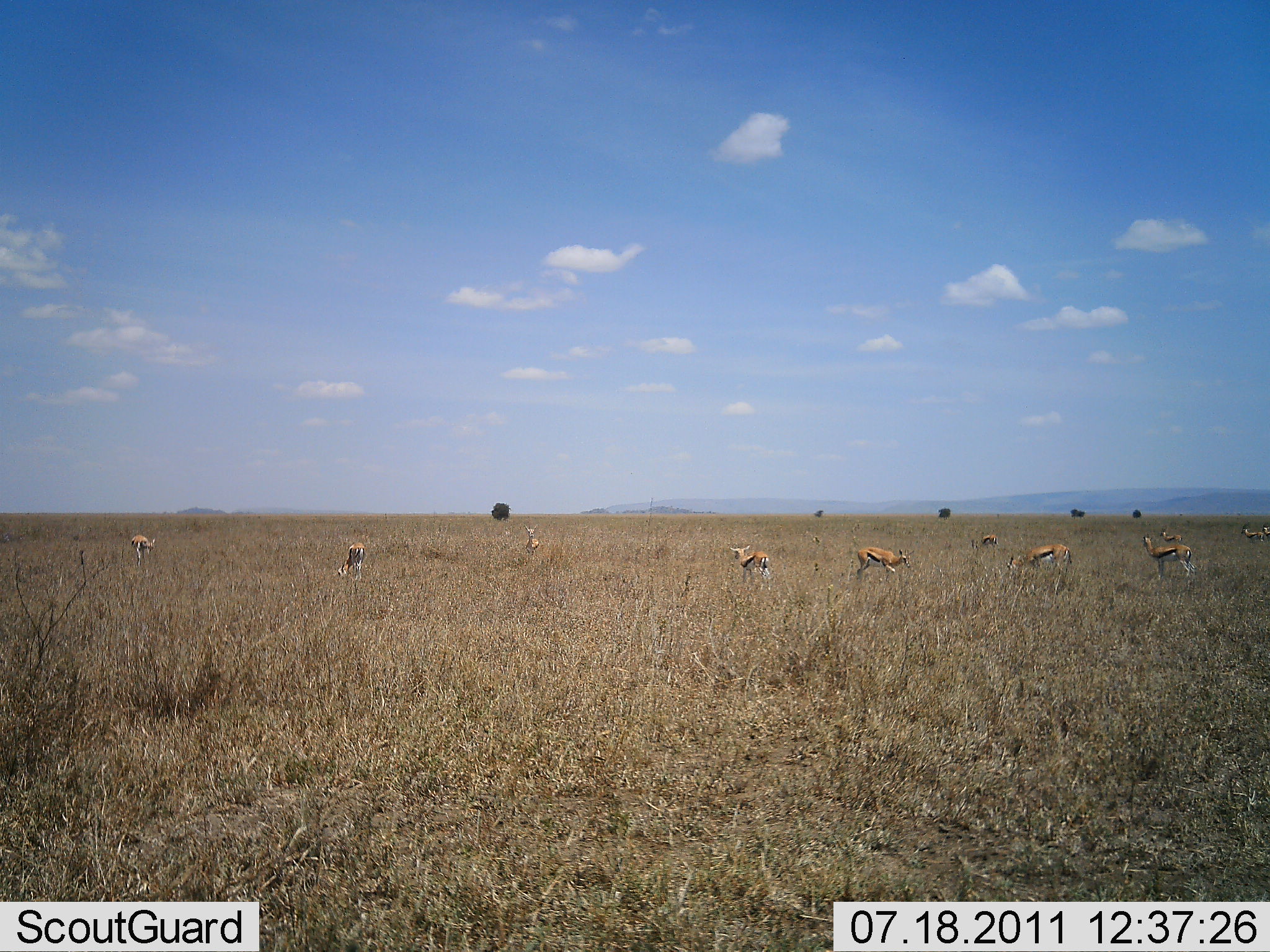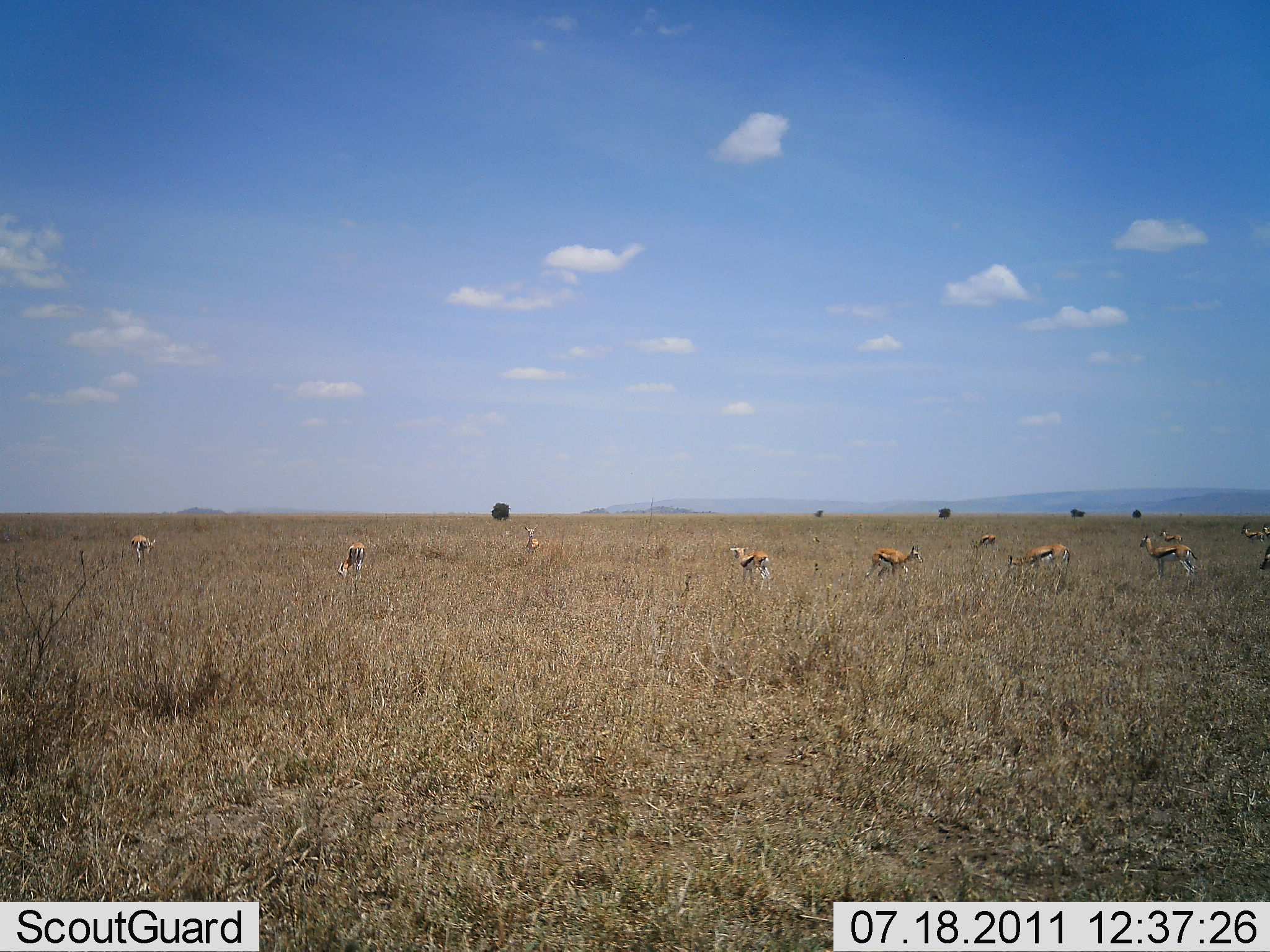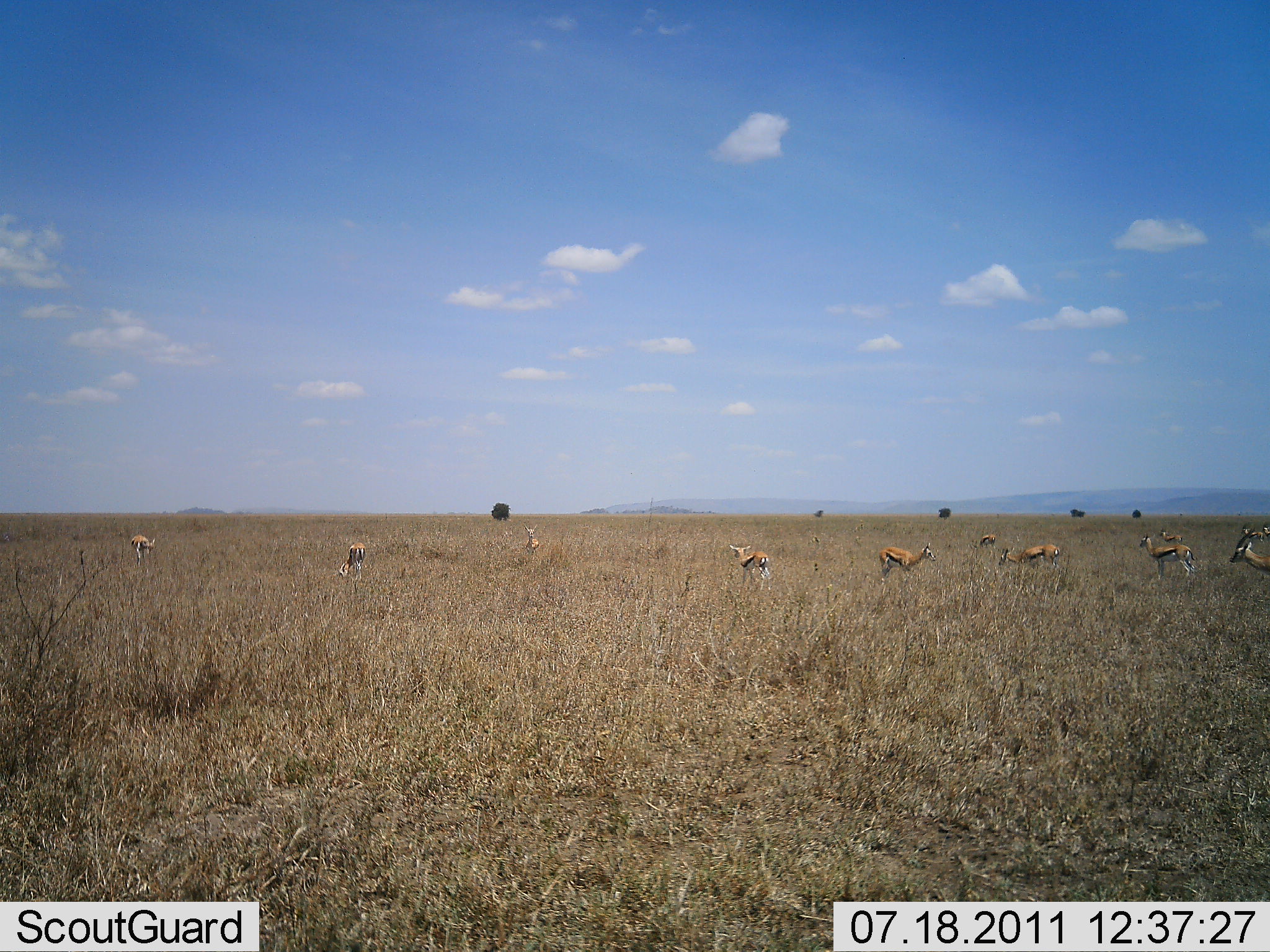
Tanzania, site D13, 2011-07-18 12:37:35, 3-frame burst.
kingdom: Animalia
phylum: Chordata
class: Mammalia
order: Artiodactyla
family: Bovidae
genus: Eudorcas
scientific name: Eudorcas thomsonii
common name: thomson's gazelle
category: gazellethomsons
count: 11-50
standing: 67%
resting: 0%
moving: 42%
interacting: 0%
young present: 0%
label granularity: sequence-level